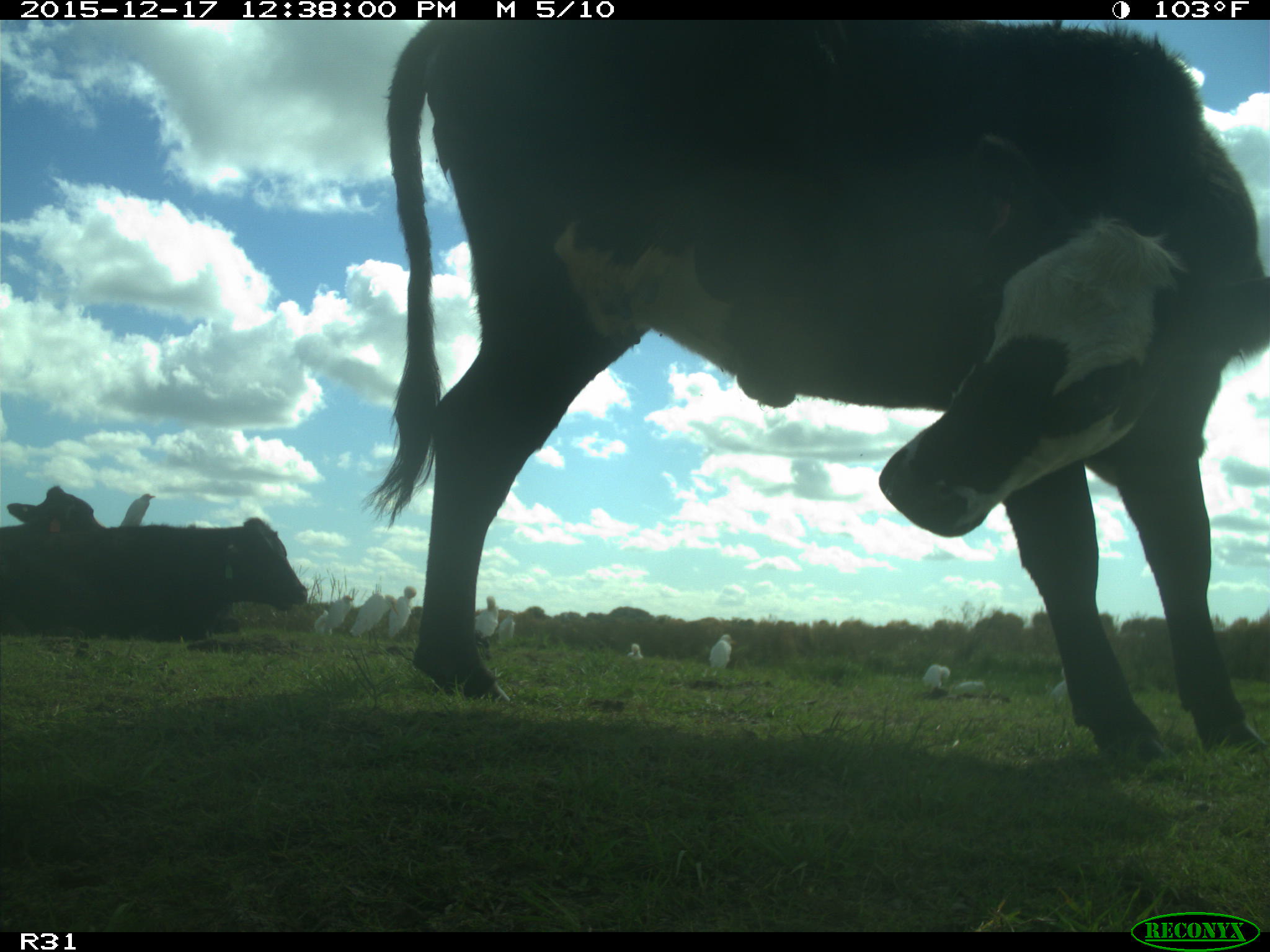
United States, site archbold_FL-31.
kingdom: Animalia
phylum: Chordata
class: Mammalia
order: Artiodactyla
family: Bovidae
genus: Bos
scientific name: Bos taurus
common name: domestic cow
Bos taurus (domestic cow).